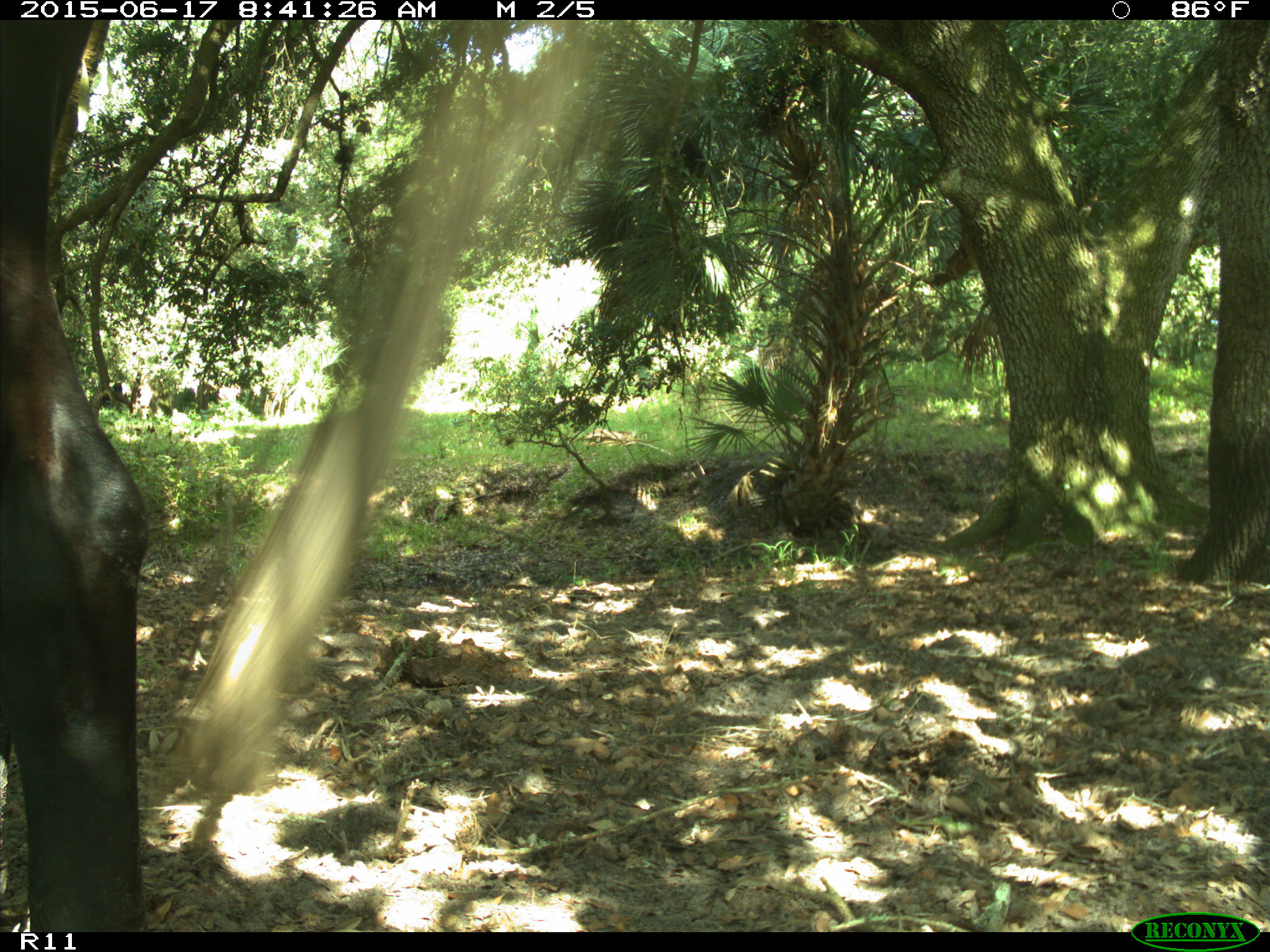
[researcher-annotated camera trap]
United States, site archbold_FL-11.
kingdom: Animalia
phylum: Chordata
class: Mammalia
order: Artiodactyla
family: Bovidae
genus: Bos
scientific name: Bos taurus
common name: domestic cow